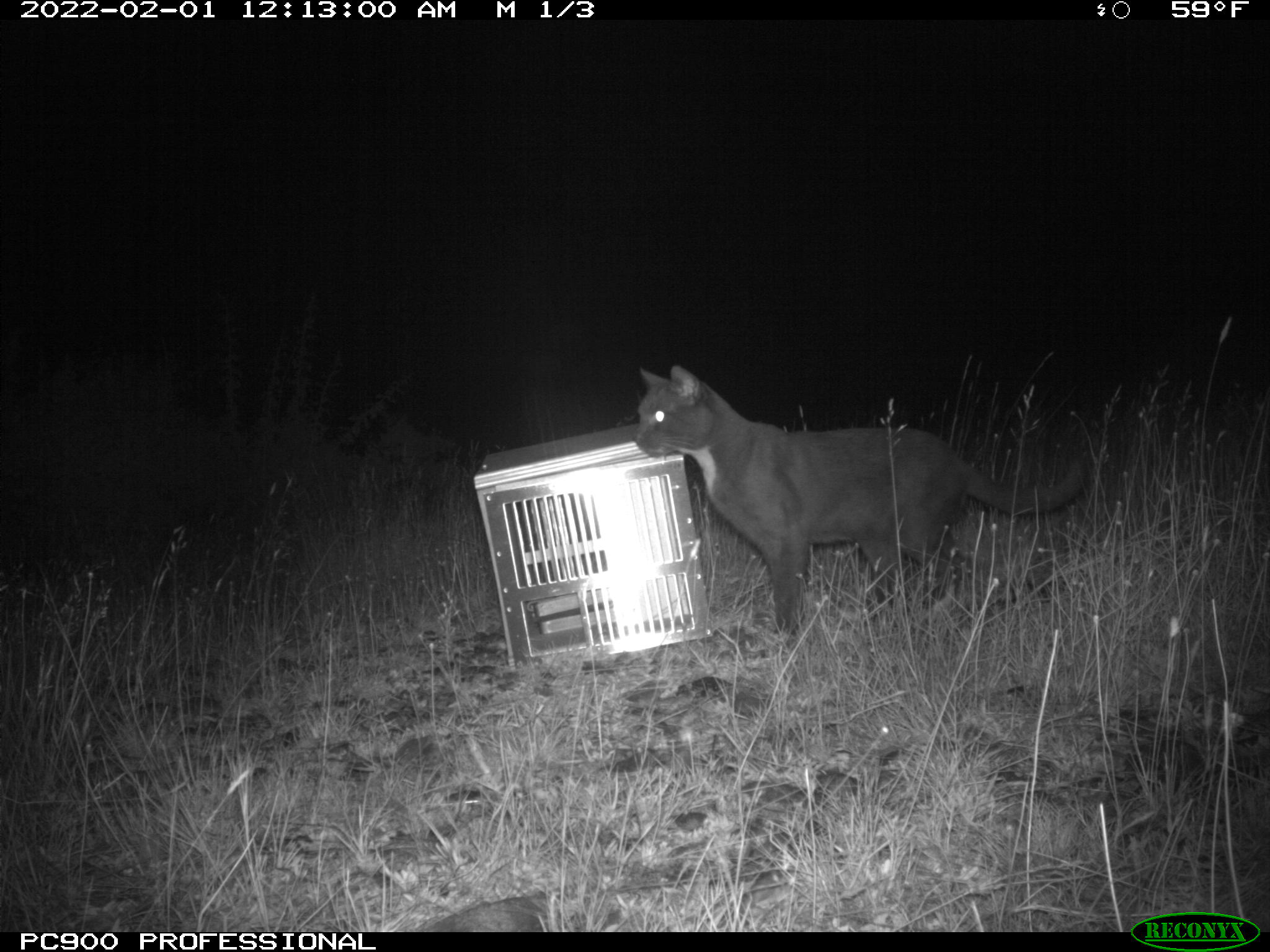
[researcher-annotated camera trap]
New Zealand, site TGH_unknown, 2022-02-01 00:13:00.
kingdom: Animalia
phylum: Chordata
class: Mammalia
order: Carnivora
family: Felidae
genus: Felis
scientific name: Felis catus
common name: domestic cat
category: cat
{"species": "cat (domestic cat) (Felis catus)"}